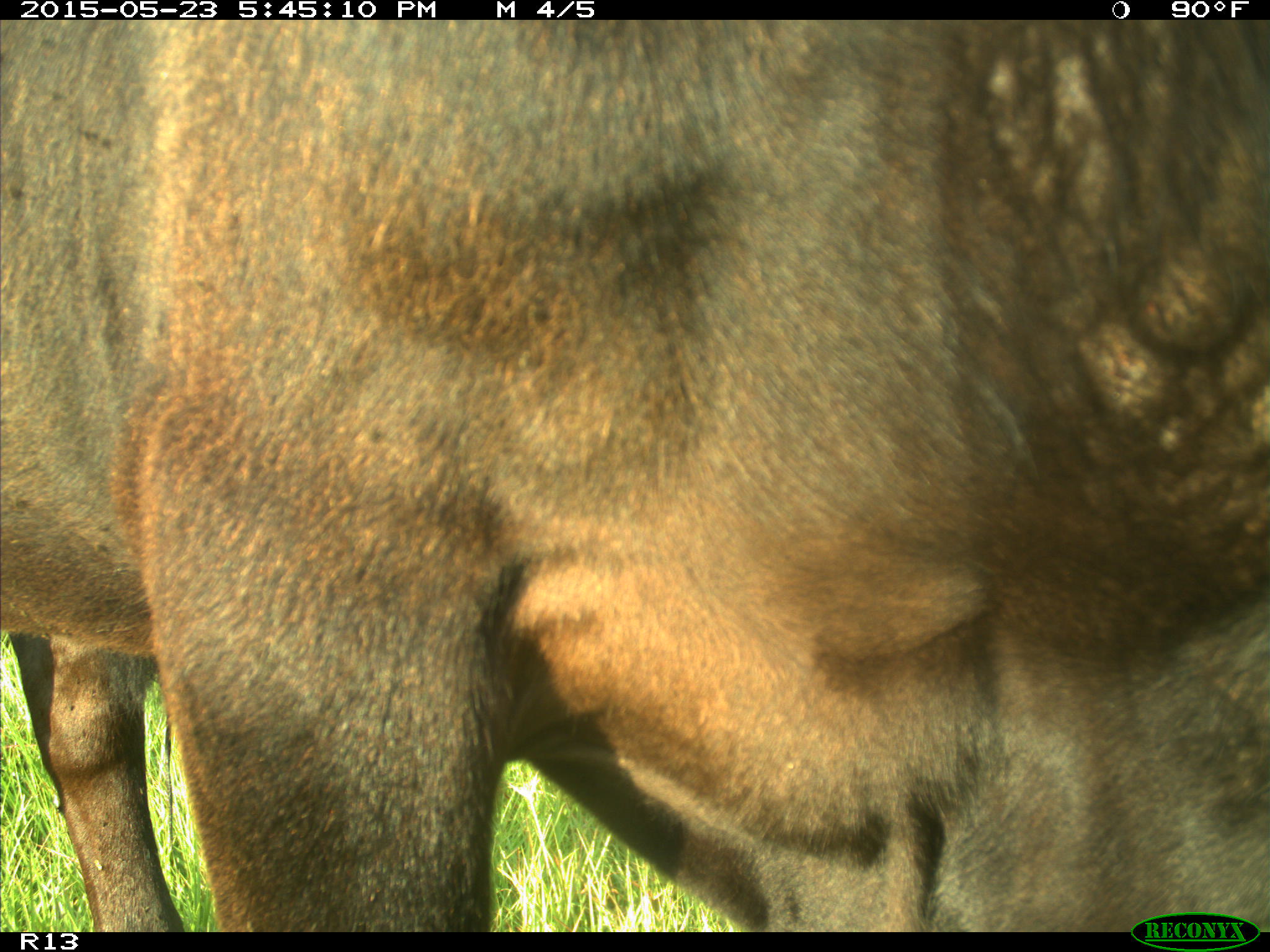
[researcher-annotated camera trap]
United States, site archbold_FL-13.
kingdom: Animalia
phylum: Chordata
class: Mammalia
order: Artiodactyla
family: Bovidae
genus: Bos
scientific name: Bos taurus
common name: domestic cow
Bos taurus (domestic cow).